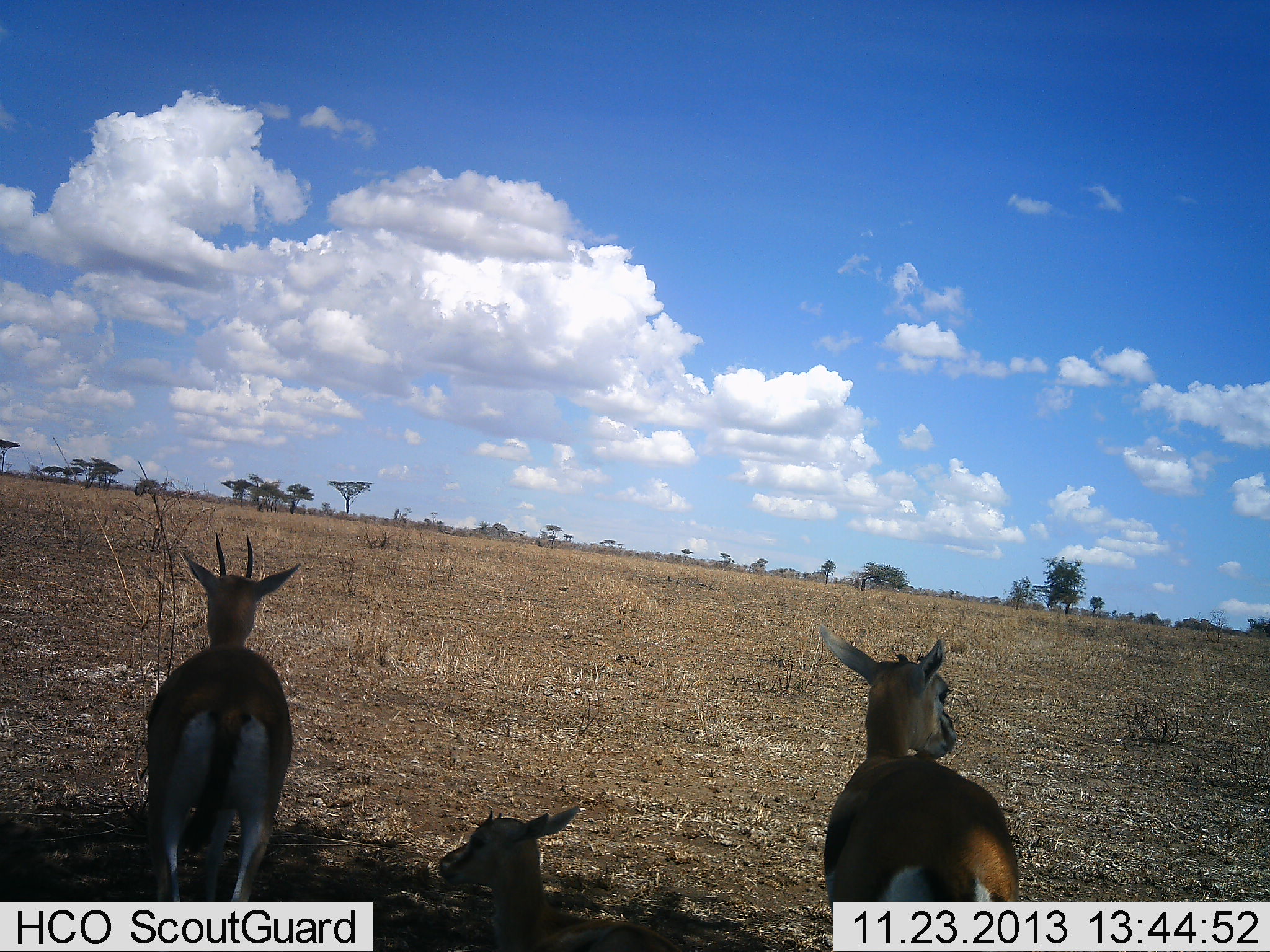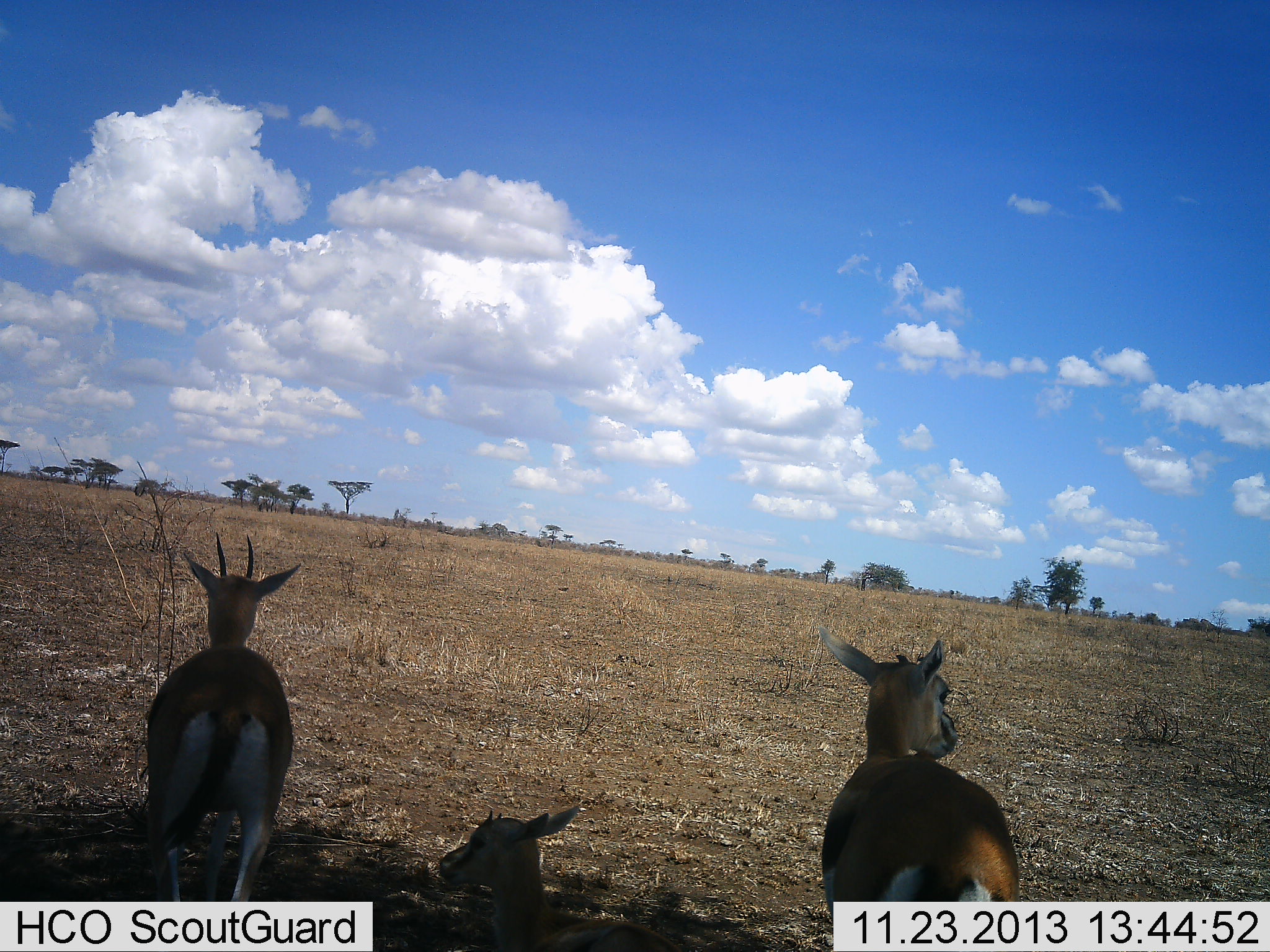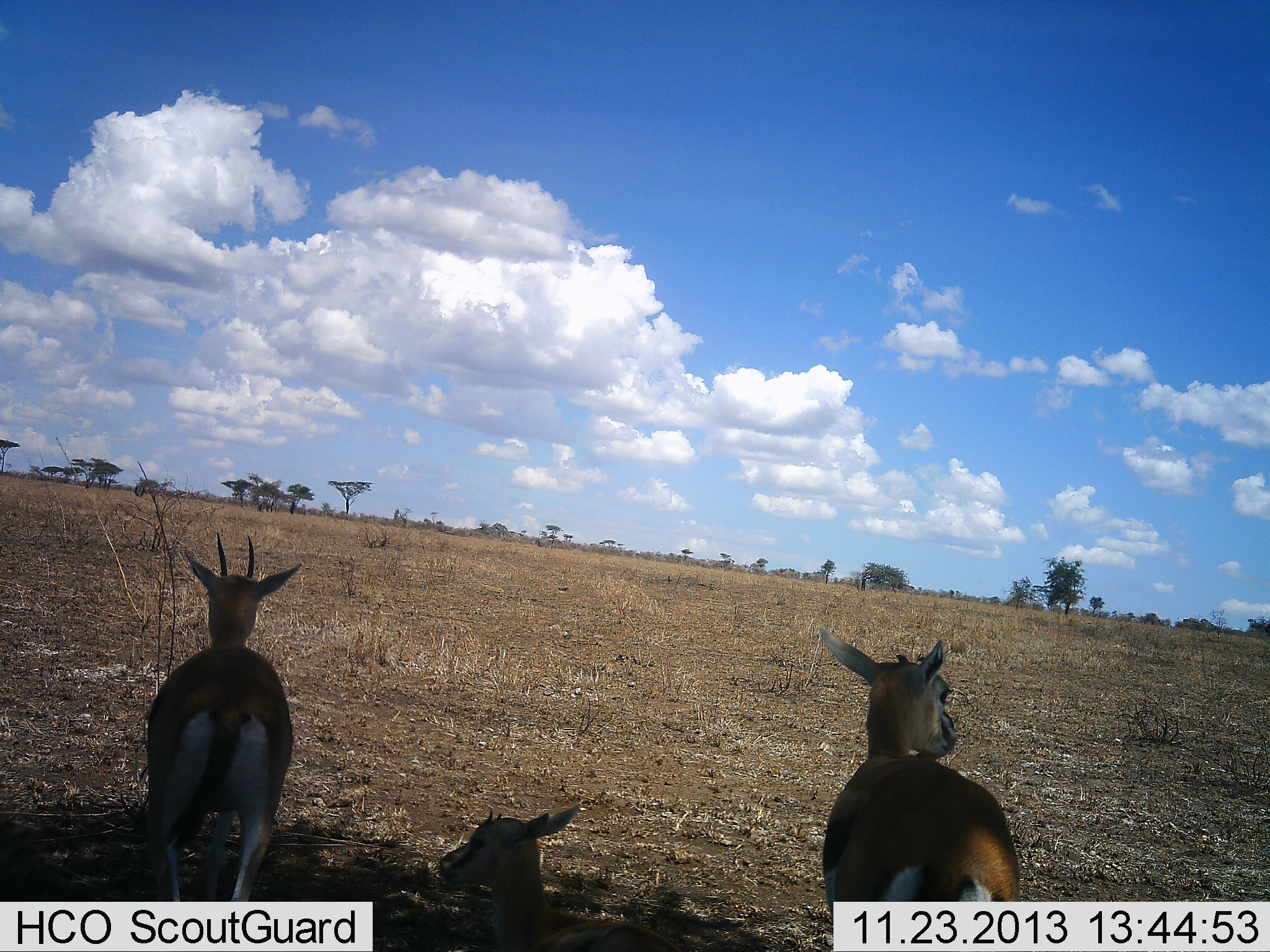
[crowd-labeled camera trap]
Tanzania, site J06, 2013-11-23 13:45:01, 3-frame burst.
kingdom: Animalia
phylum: Chordata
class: Mammalia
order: Artiodactyla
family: Bovidae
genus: Eudorcas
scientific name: Eudorcas thomsonii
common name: thomson's gazelle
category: gazellethomsons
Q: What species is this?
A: Gazellethomsons (thomson's gazelle) (Eudorcas thomsonii).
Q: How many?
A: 3.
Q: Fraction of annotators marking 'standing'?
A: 90%.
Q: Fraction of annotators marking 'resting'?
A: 70%.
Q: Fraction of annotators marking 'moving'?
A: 0%.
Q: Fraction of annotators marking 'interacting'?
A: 0%.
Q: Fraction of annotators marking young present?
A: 0%.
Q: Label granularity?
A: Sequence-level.